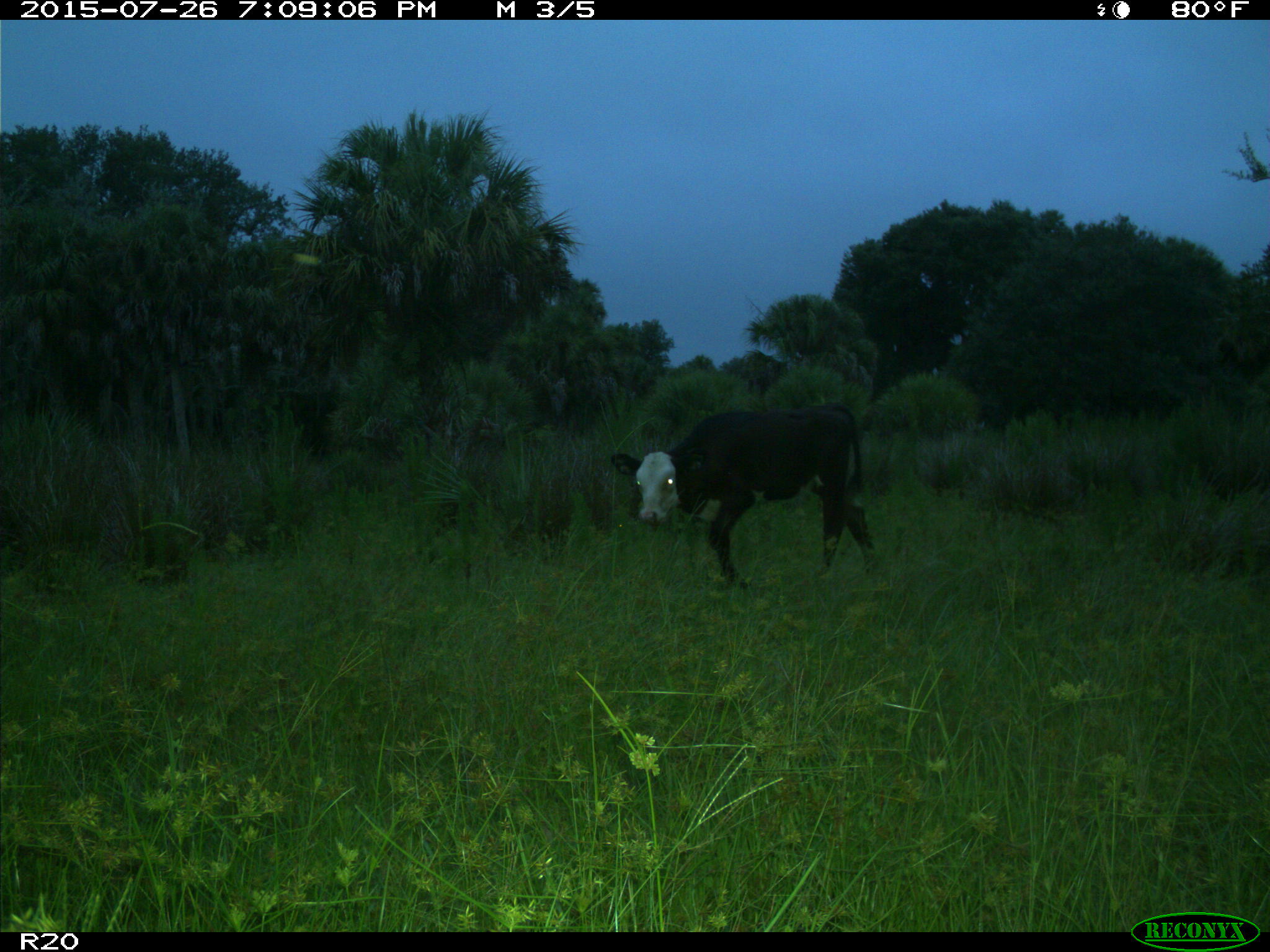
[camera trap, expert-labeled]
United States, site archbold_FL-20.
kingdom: Animalia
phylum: Chordata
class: Mammalia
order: Artiodactyla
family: Bovidae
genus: Bos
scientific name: Bos taurus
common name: domestic cow